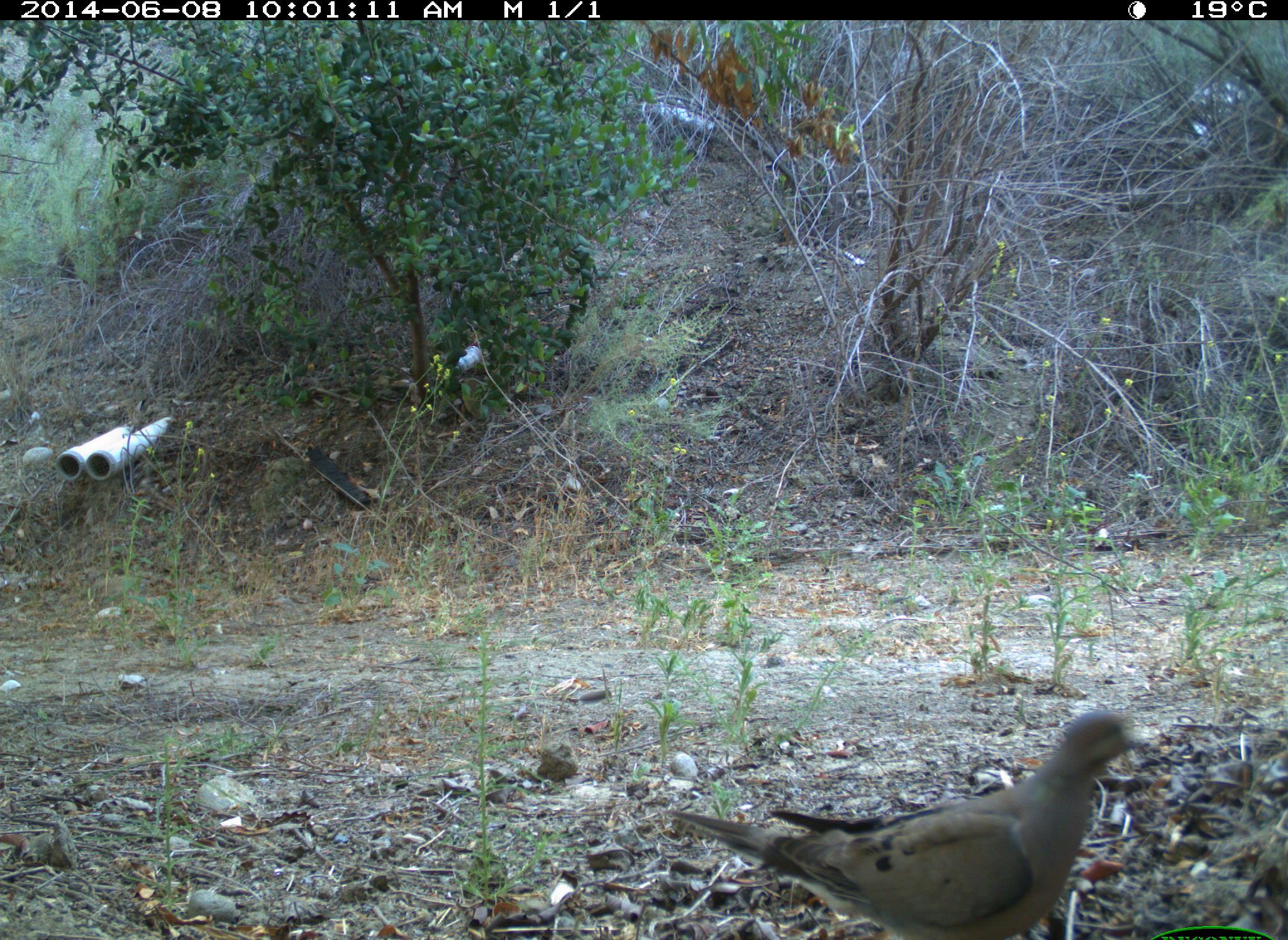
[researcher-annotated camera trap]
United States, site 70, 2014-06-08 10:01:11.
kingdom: Animalia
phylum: Chordata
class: Aves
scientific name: Aves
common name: bird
Bird (Aves).